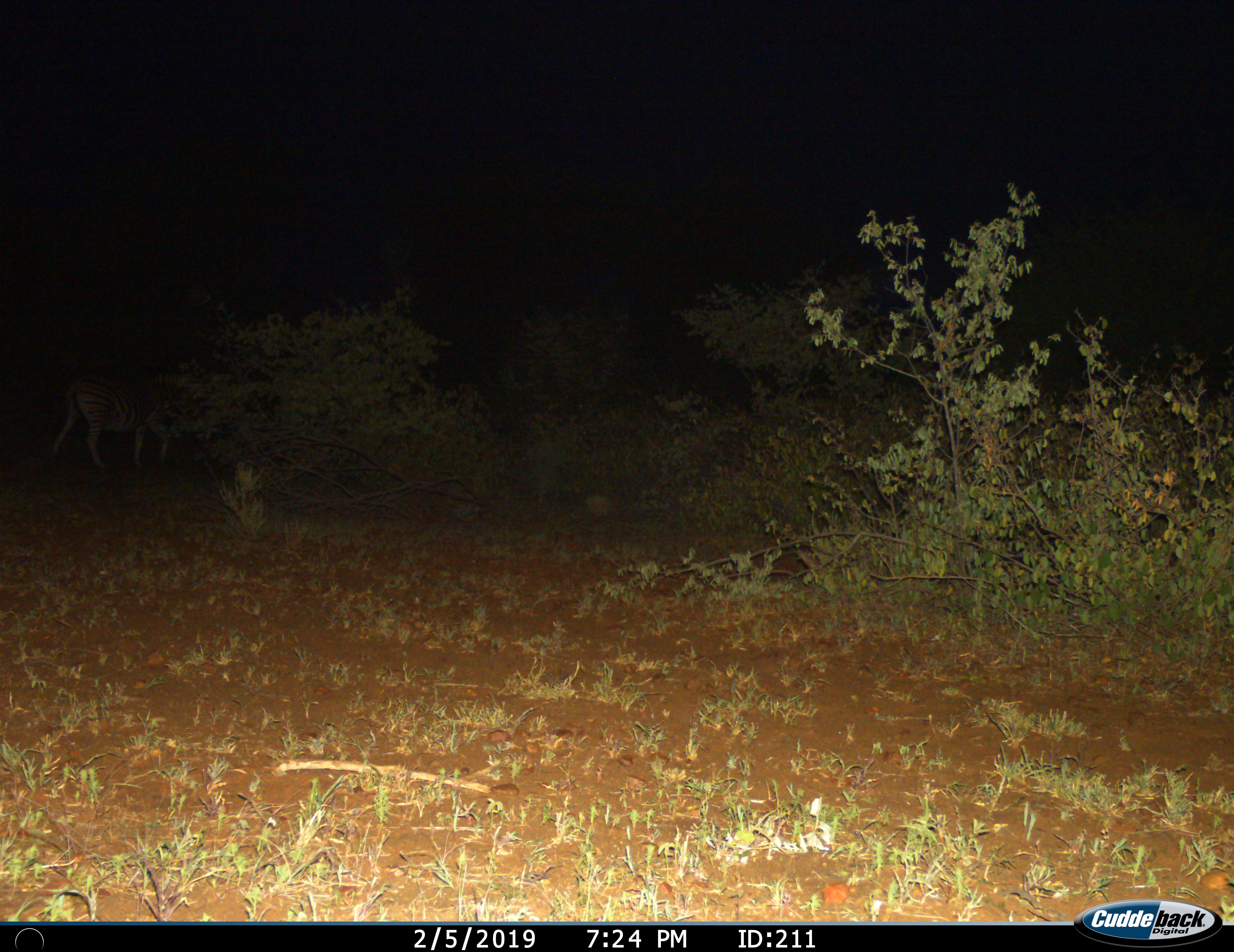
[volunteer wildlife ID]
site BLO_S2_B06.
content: unidentified animal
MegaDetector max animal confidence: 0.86